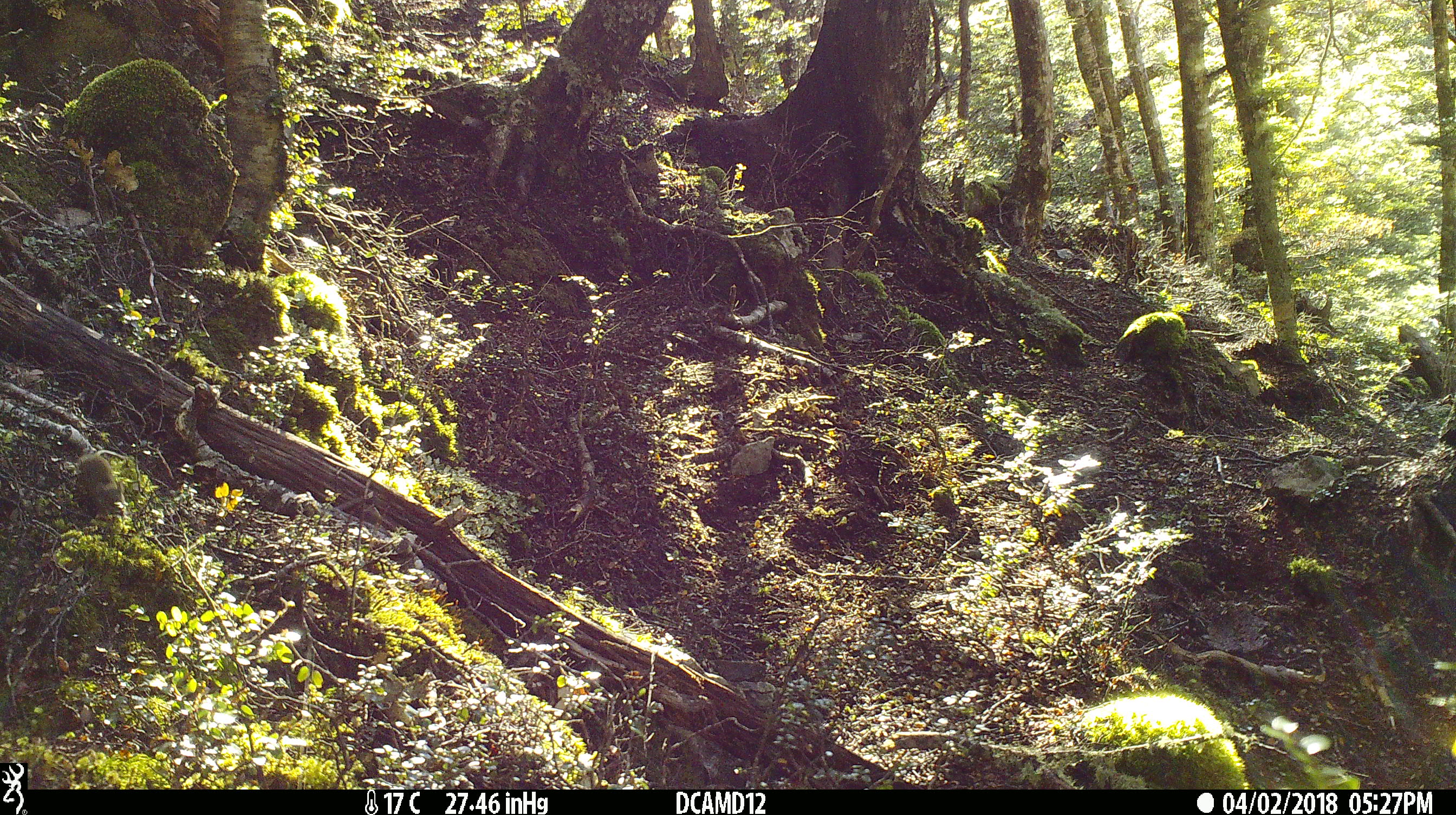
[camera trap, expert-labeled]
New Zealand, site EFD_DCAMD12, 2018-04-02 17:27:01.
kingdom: Animalia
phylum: Chordata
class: Mammalia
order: Rodentia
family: Muridae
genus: Mus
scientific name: Mus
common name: mouse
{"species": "mouse (Mus)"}